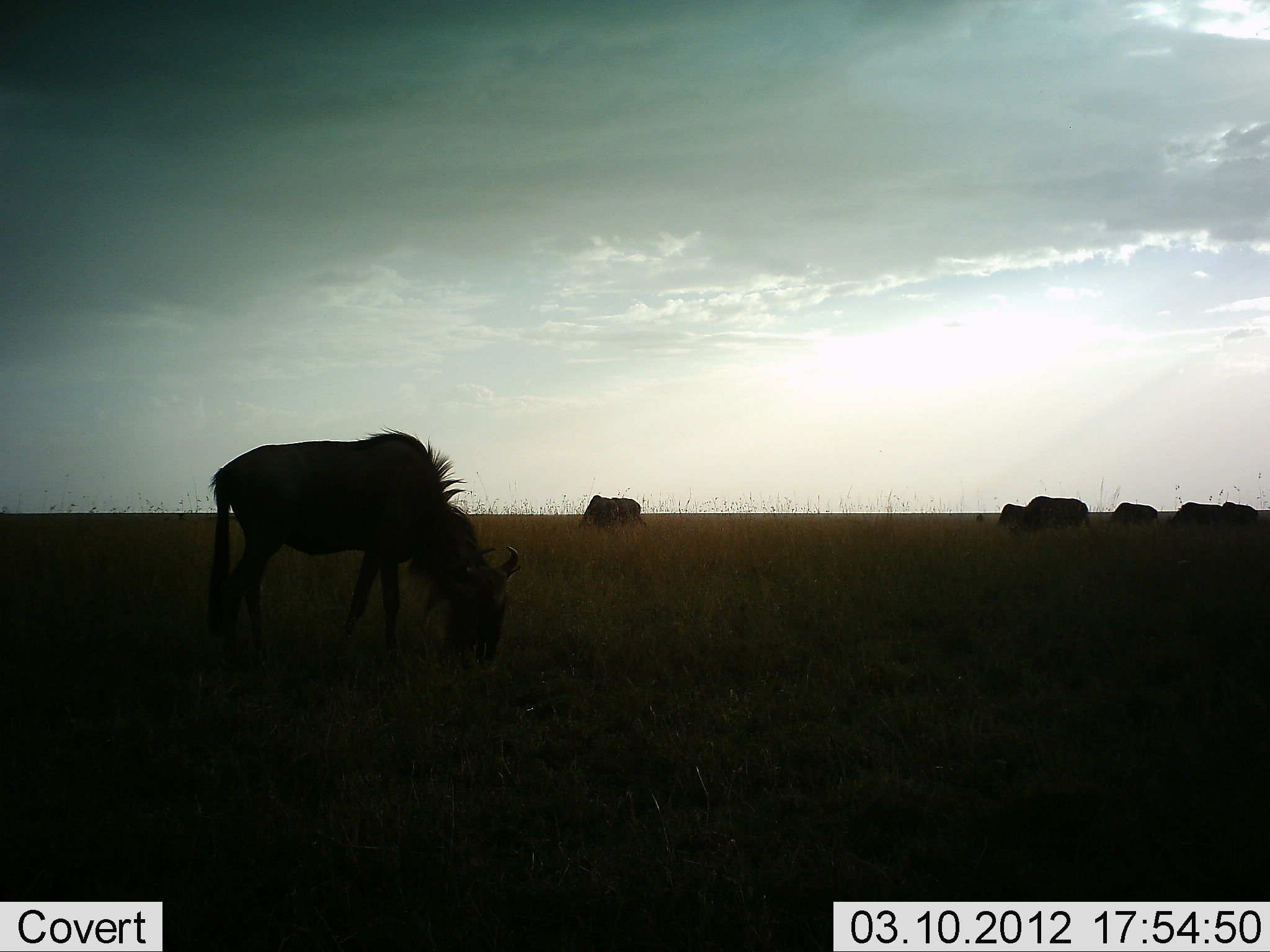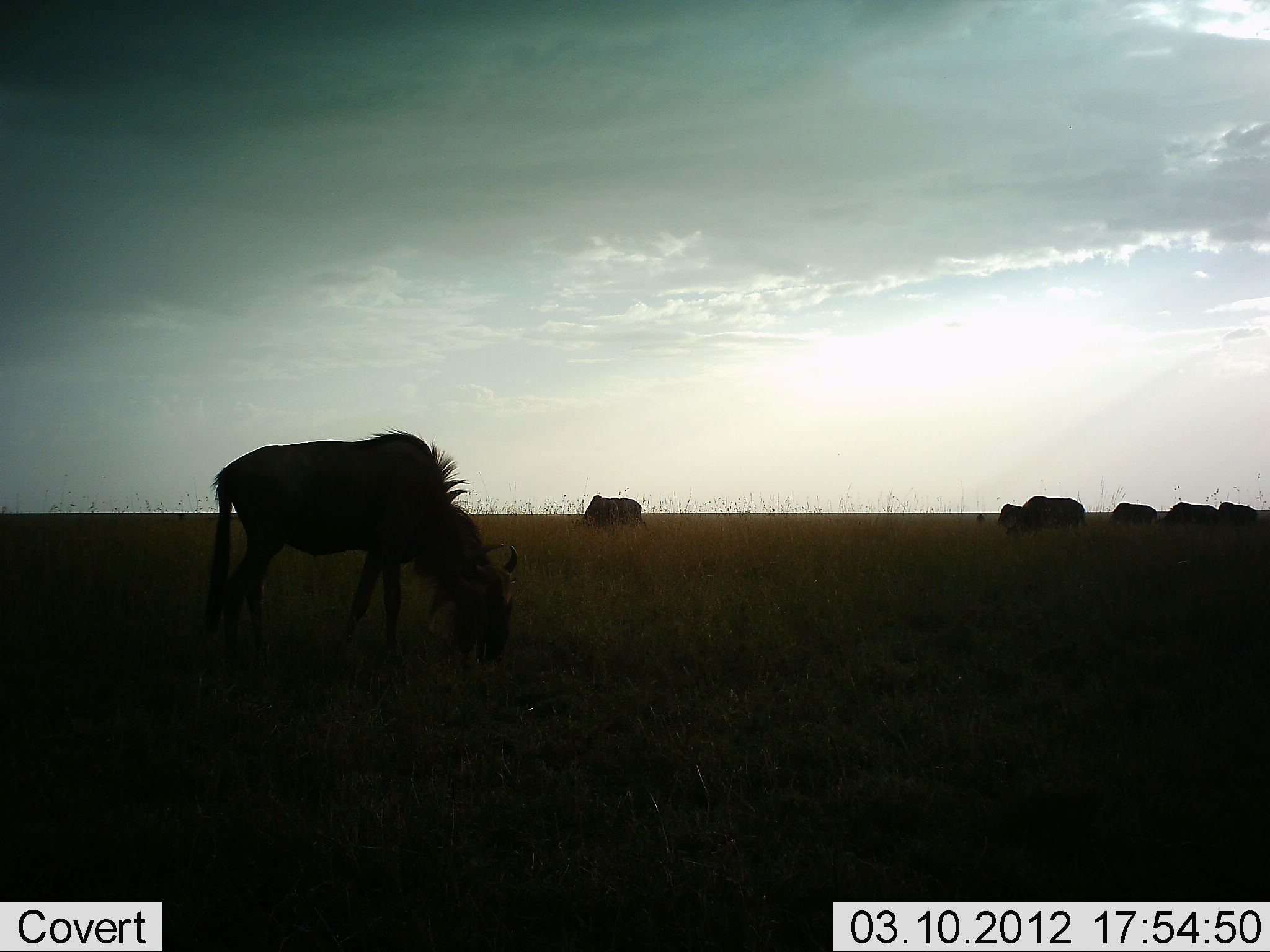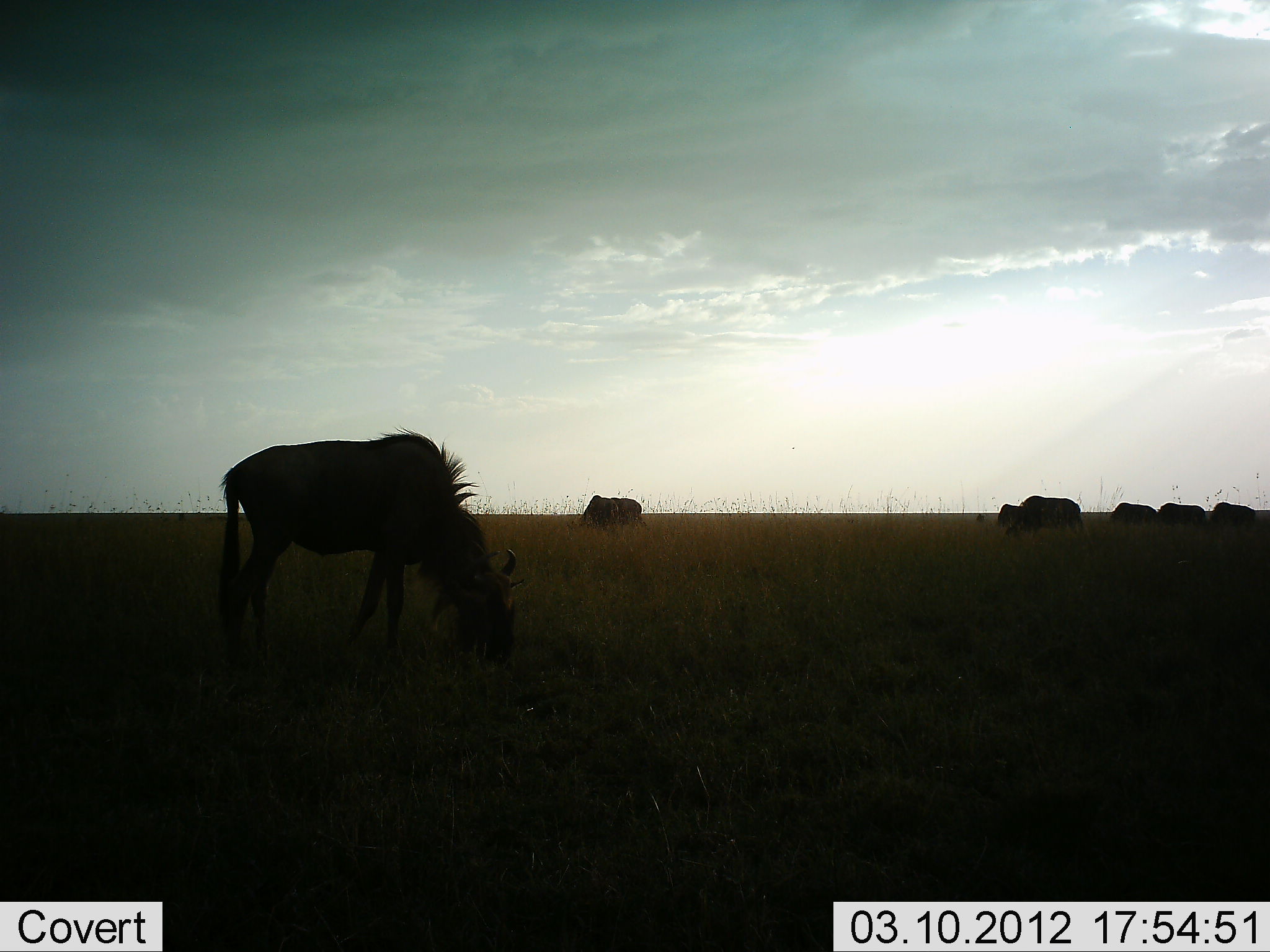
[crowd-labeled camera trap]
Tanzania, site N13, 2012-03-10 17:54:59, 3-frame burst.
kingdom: Animalia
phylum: Chordata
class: Mammalia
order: Artiodactyla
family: Bovidae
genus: Connochaetes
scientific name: Connochaetes taurinus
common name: blue wildebeest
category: wildebeest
Wildebeest (blue wildebeest) (Connochaetes taurinus), count 7. Behavior (volunteer vote fractions): standing 30%, resting 0%, moving 0%, interacting 0%. Young present (vote fraction): 0%. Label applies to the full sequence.